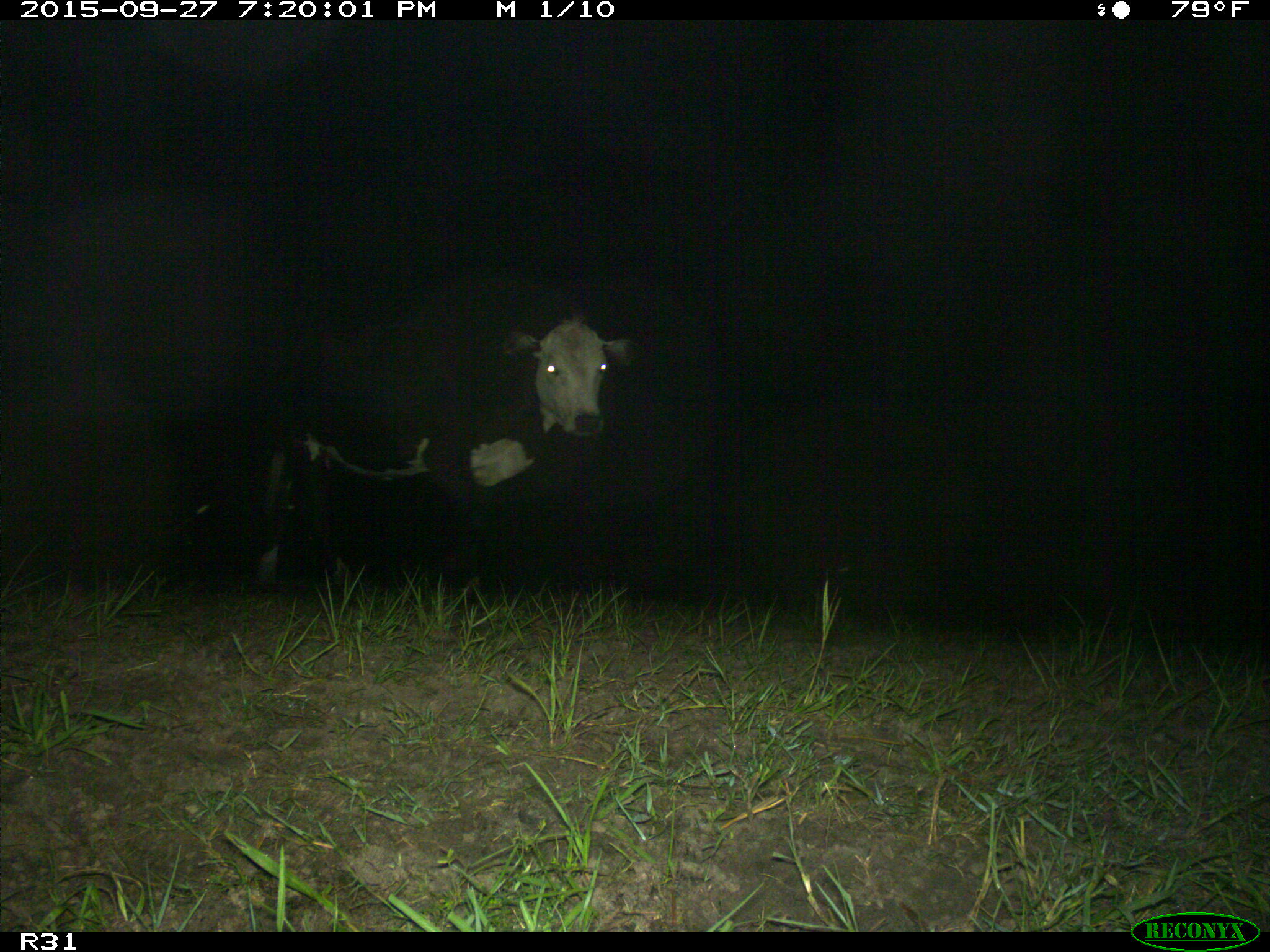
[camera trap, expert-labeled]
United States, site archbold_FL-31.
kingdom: Animalia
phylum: Chordata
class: Mammalia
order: Artiodactyla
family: Bovidae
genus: Bos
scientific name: Bos taurus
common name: domestic cow